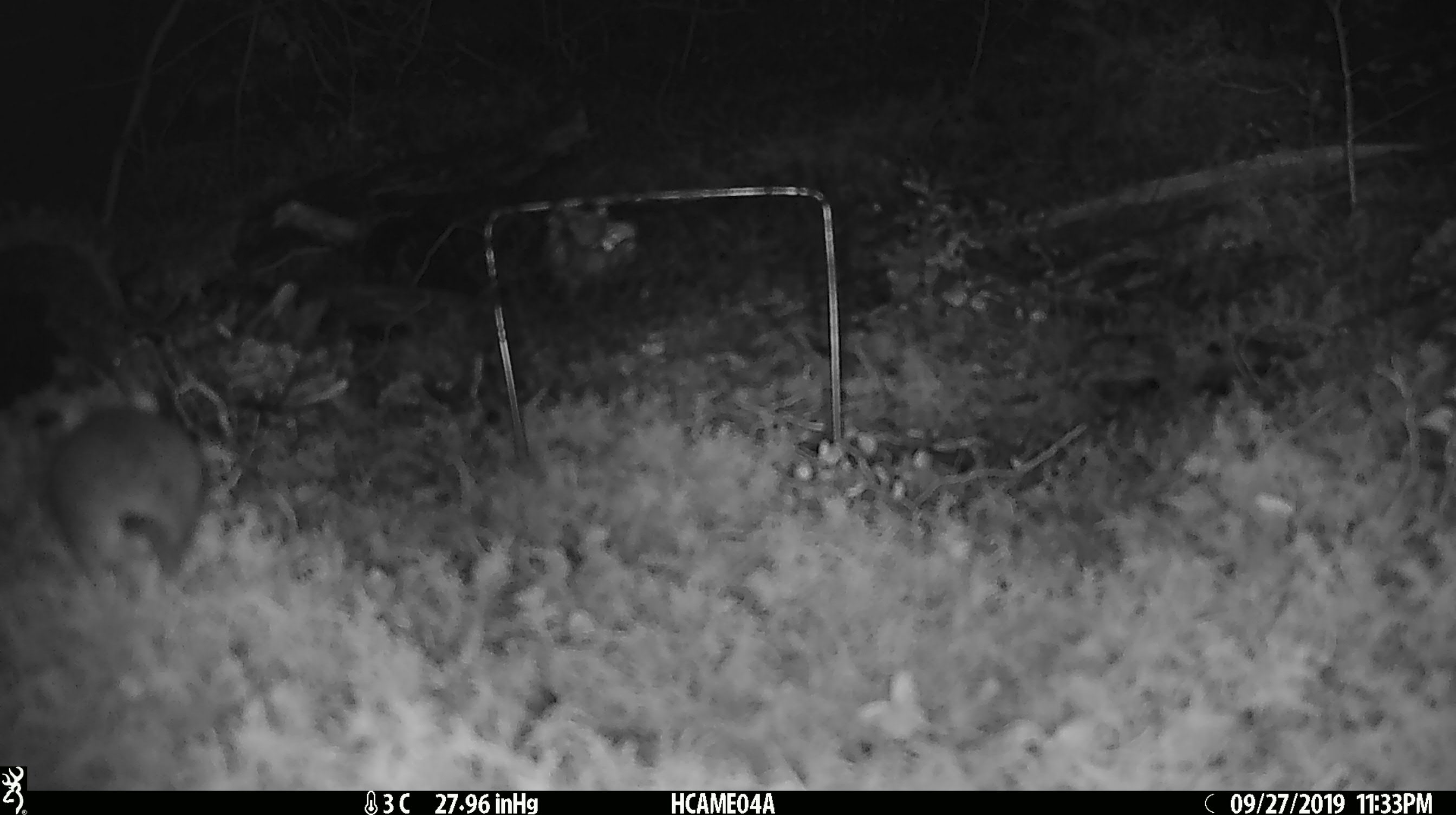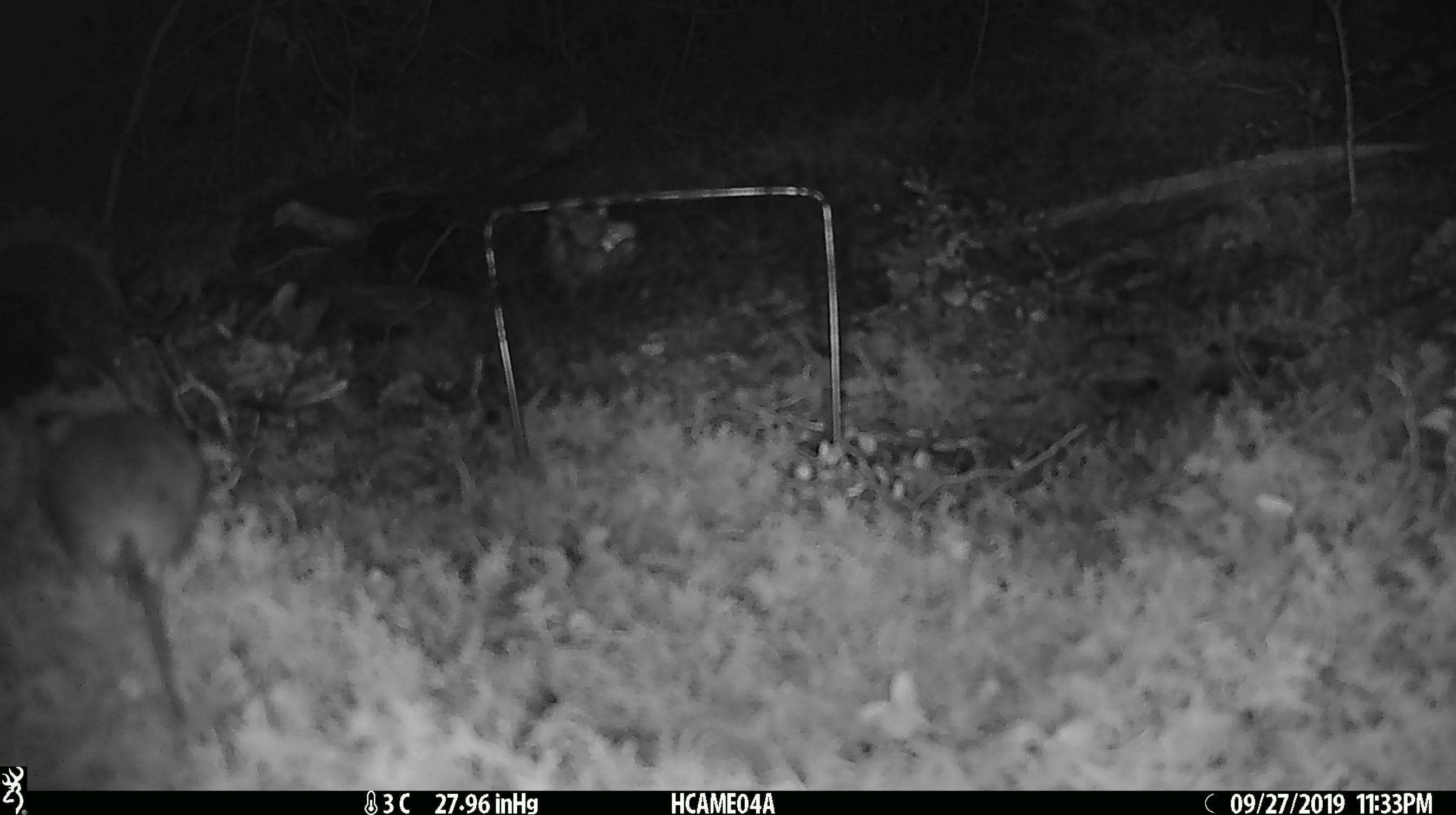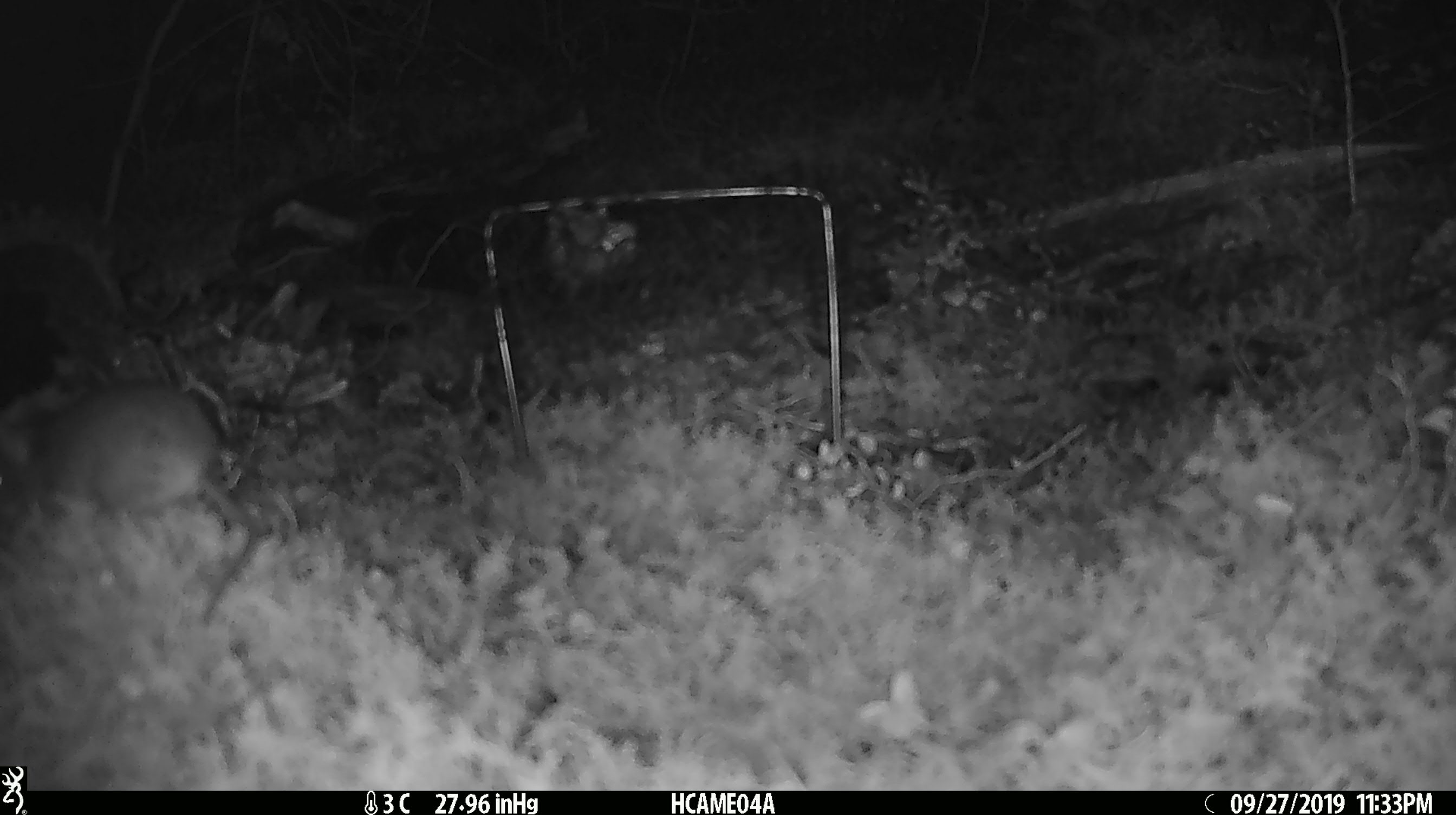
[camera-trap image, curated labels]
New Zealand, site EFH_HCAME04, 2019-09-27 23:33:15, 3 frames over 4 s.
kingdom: Animalia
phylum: Chordata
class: Mammalia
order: Rodentia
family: Muridae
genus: Mus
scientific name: Mus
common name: mouse